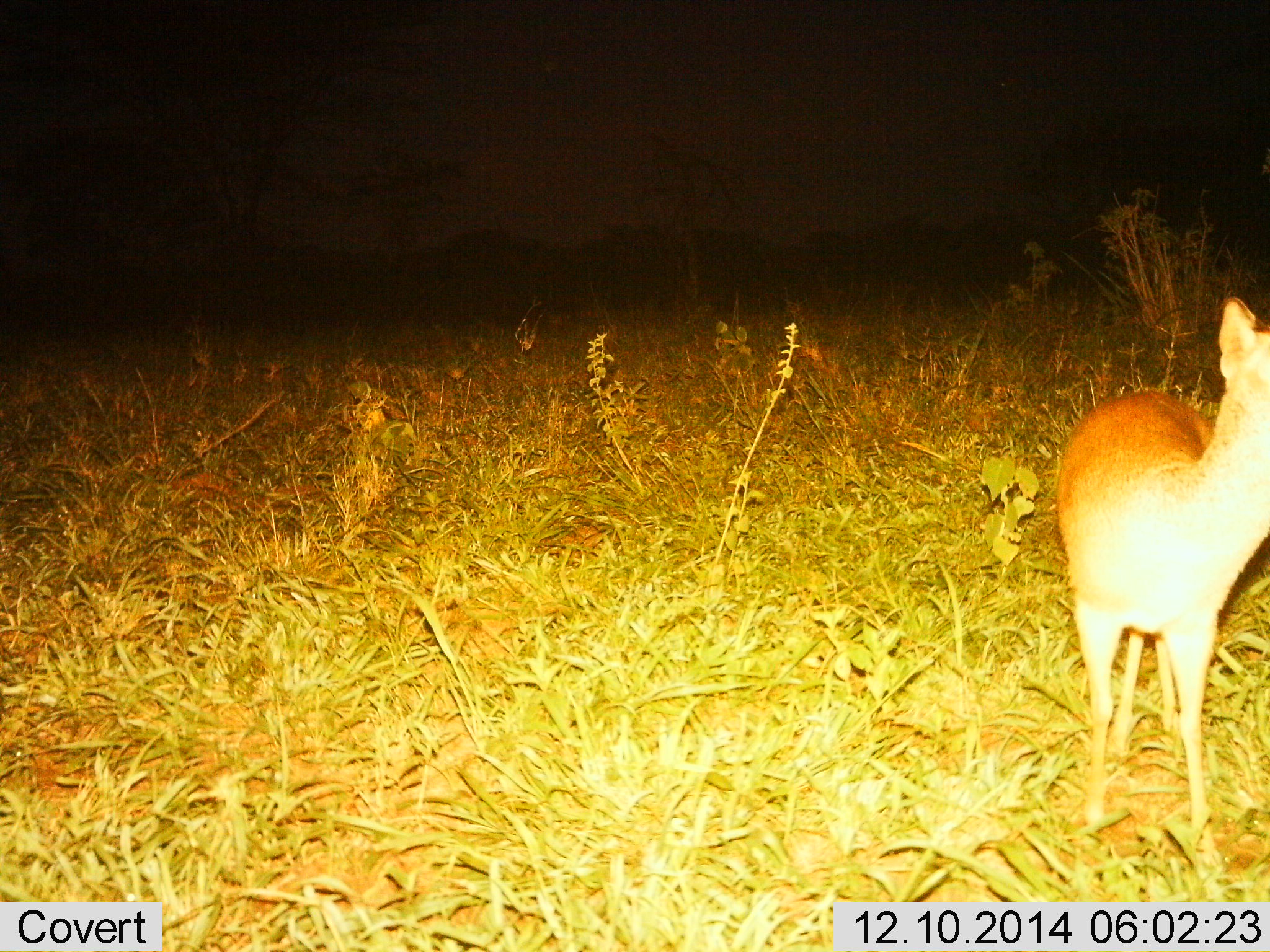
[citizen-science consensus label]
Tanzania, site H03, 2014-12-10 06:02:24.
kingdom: Animalia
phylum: Chordata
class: Mammalia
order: Artiodactyla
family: Bovidae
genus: Madoqua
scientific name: Madoqua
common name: dikdik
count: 1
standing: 100%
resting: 0%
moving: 10%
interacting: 0%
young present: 0%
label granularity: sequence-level